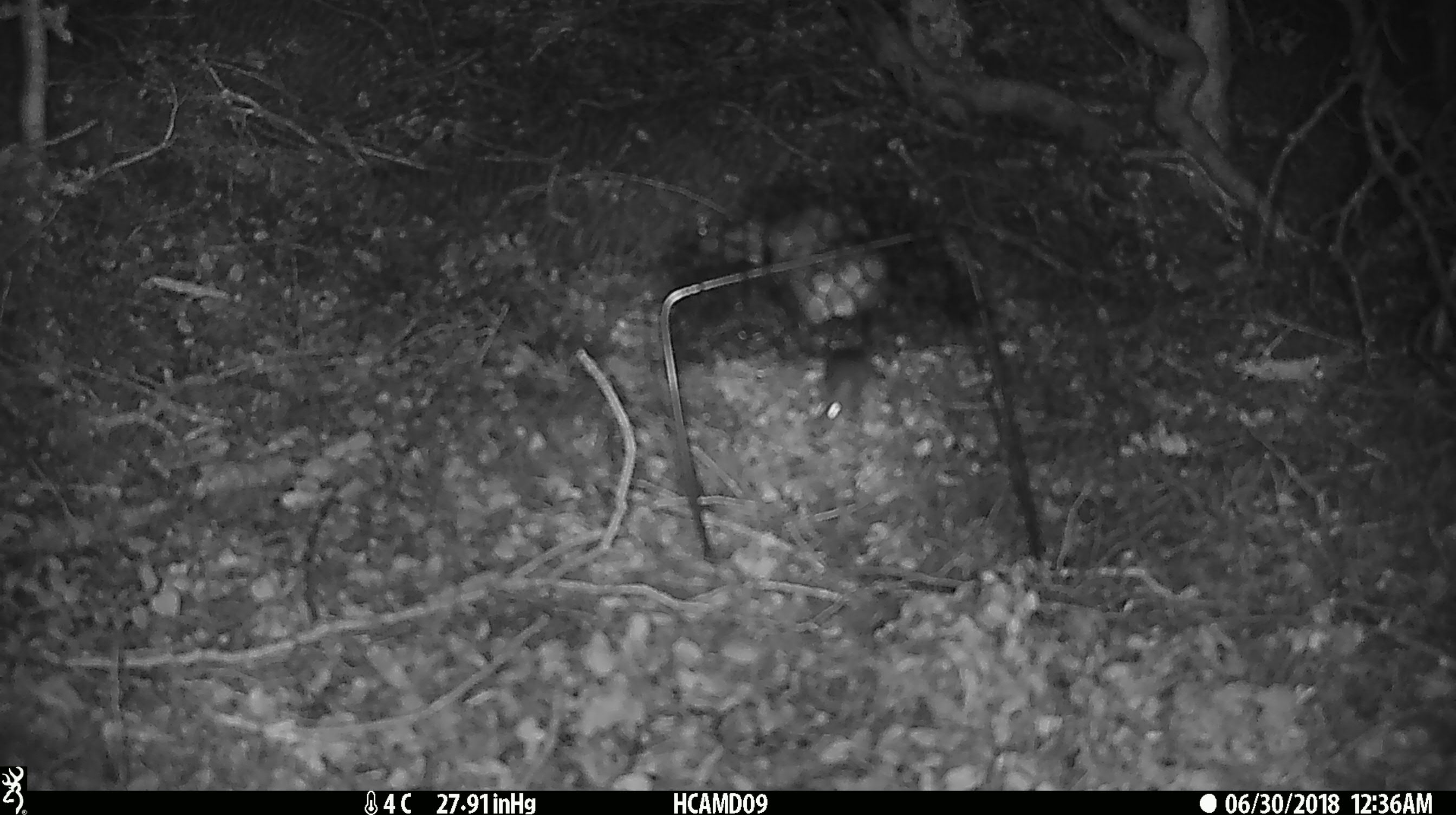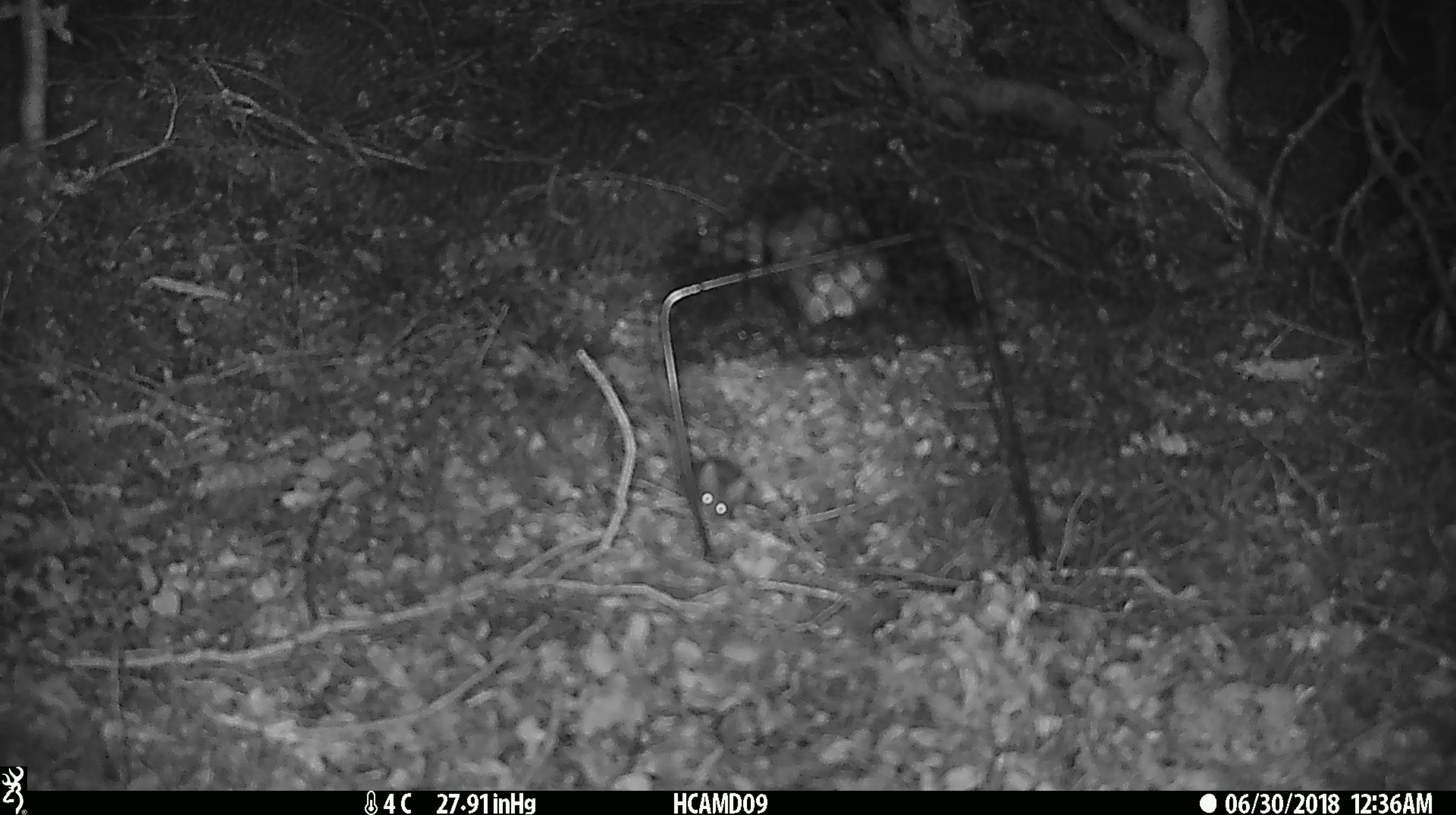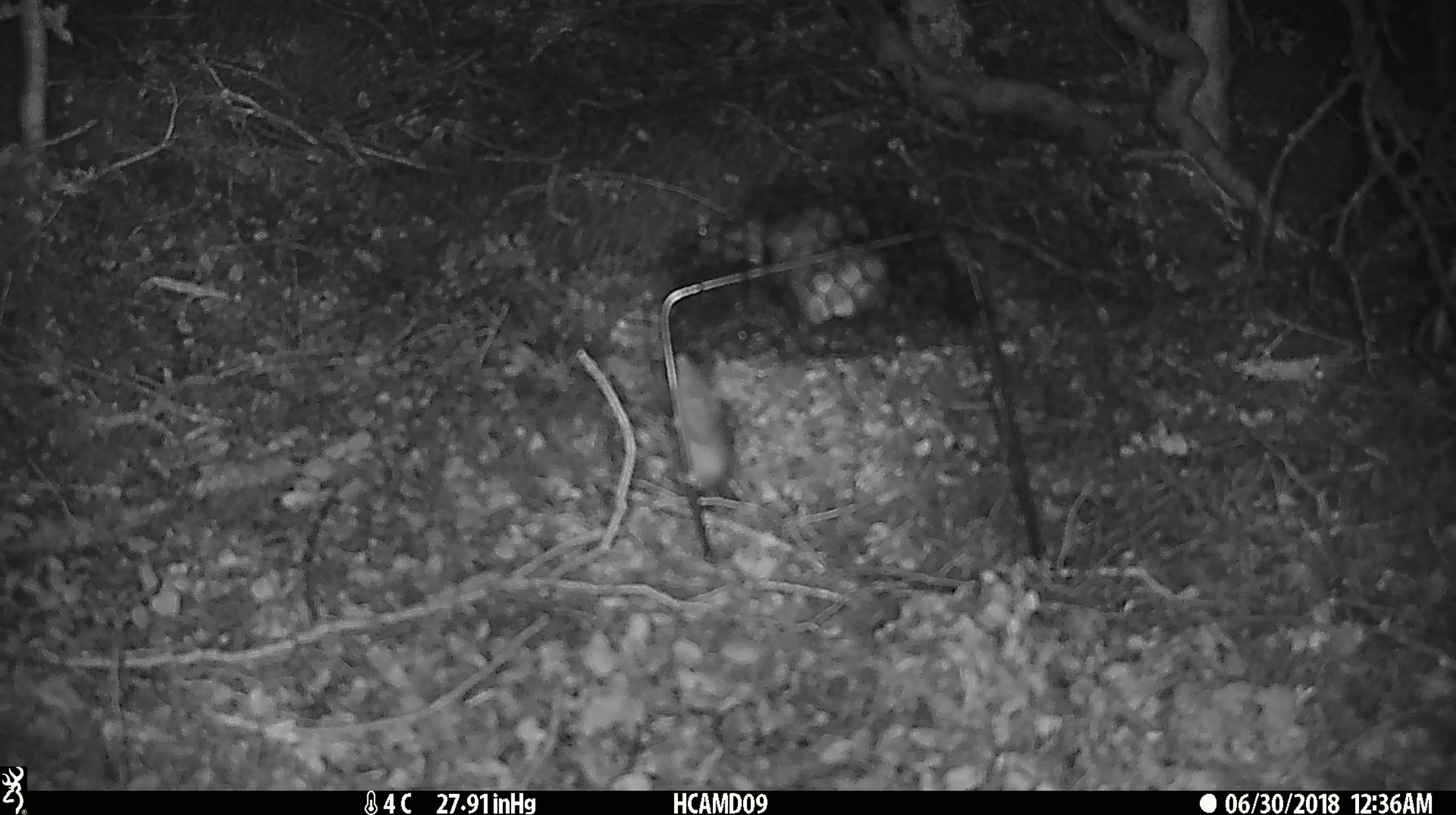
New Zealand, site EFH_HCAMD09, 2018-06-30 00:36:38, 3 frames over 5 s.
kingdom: Animalia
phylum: Chordata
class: Mammalia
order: Rodentia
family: Muridae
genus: Mus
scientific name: Mus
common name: mouse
Mouse (Mus).